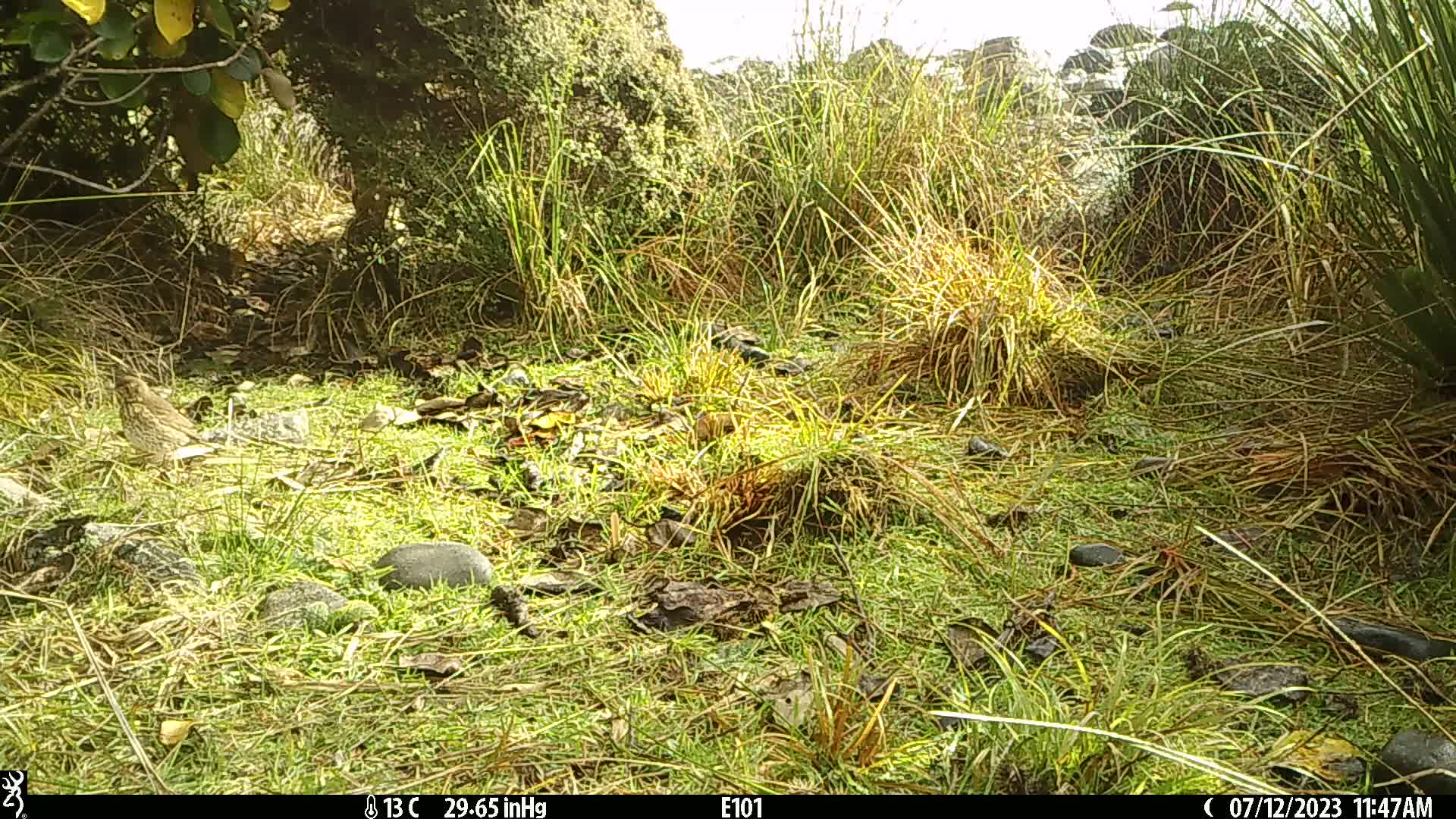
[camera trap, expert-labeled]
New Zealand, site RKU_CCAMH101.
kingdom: Animalia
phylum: Chordata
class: Aves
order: Passeriformes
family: Turdidae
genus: Turdus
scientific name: Turdus philomelos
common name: song thrush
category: thrush